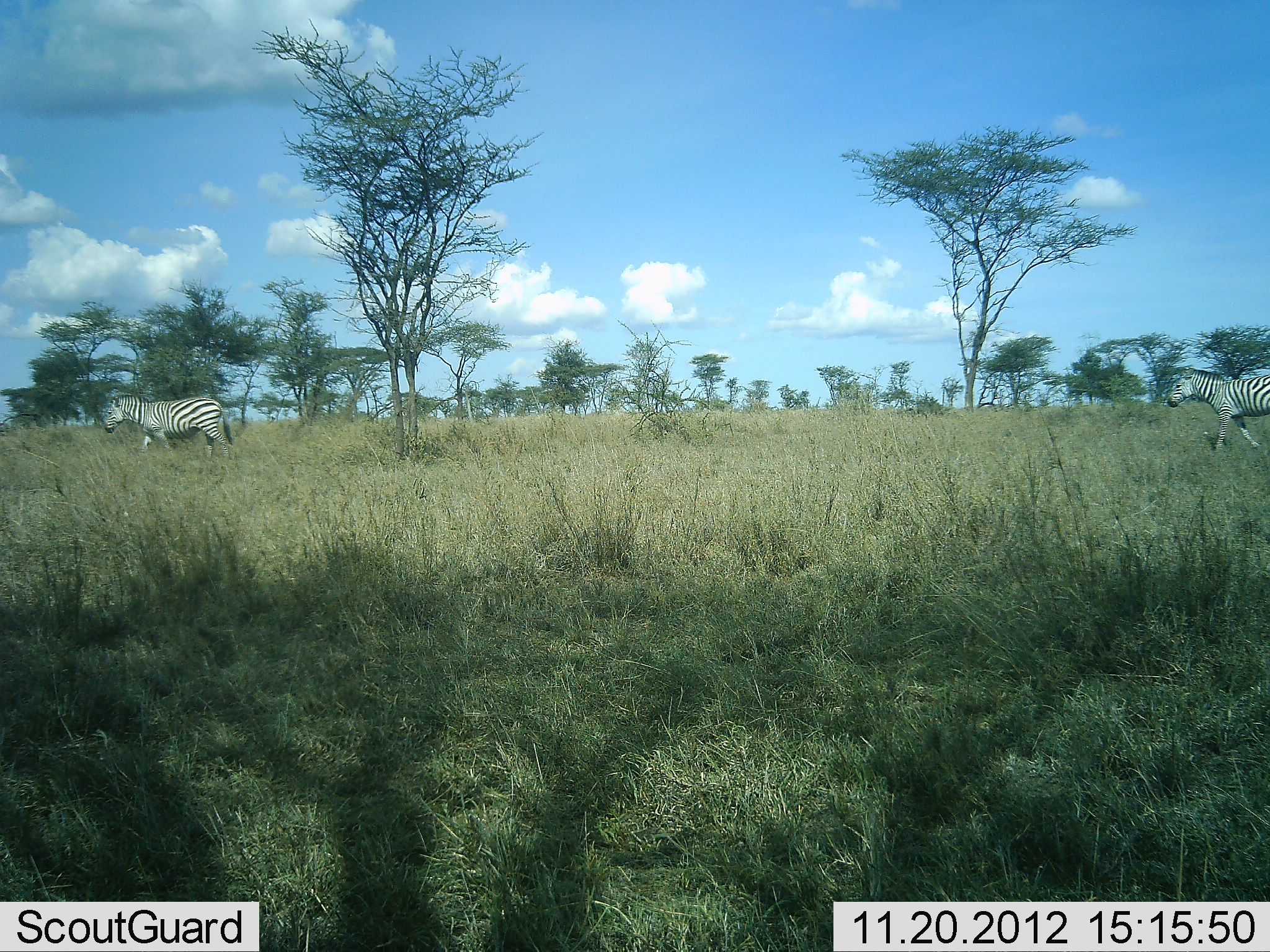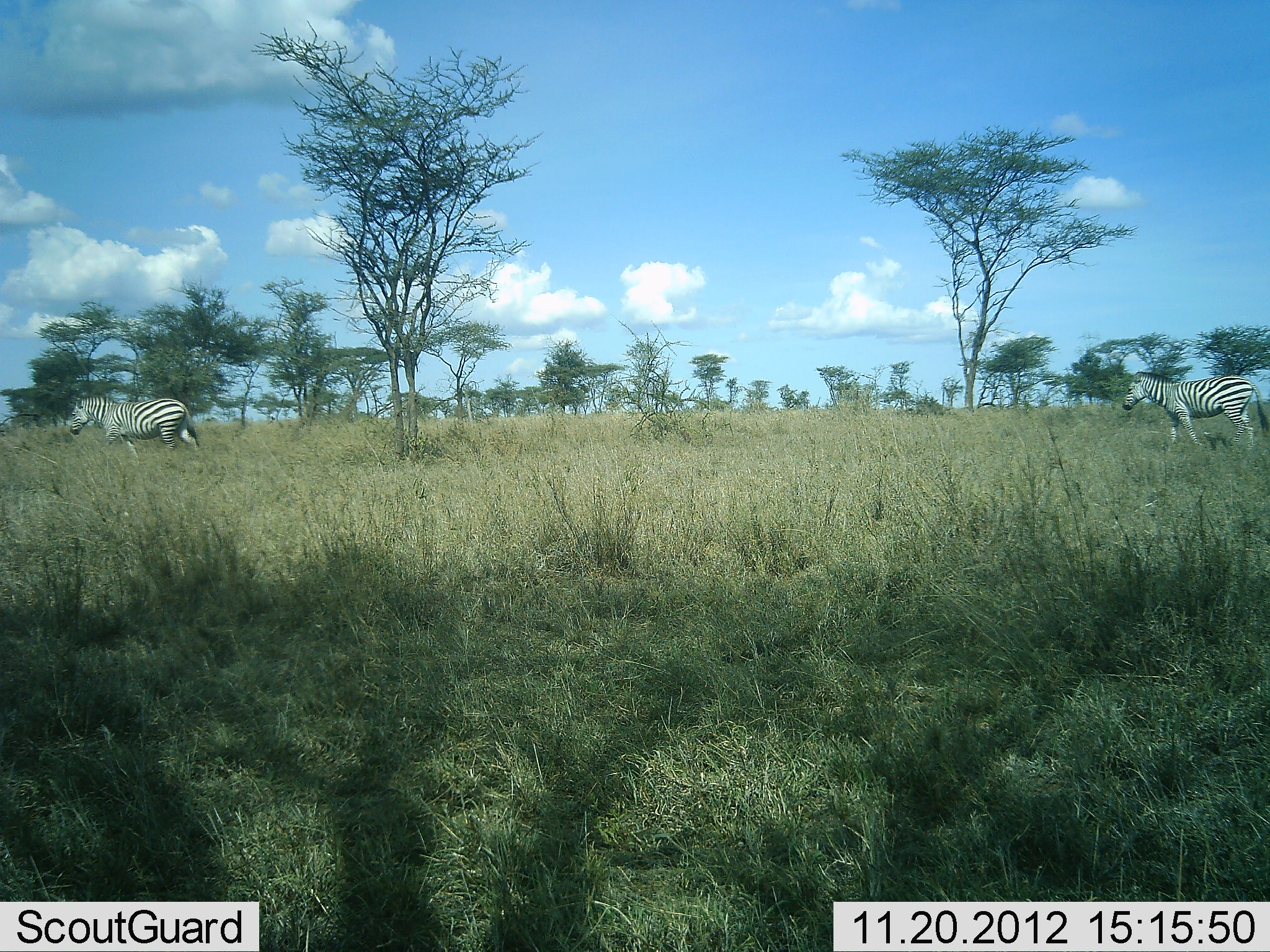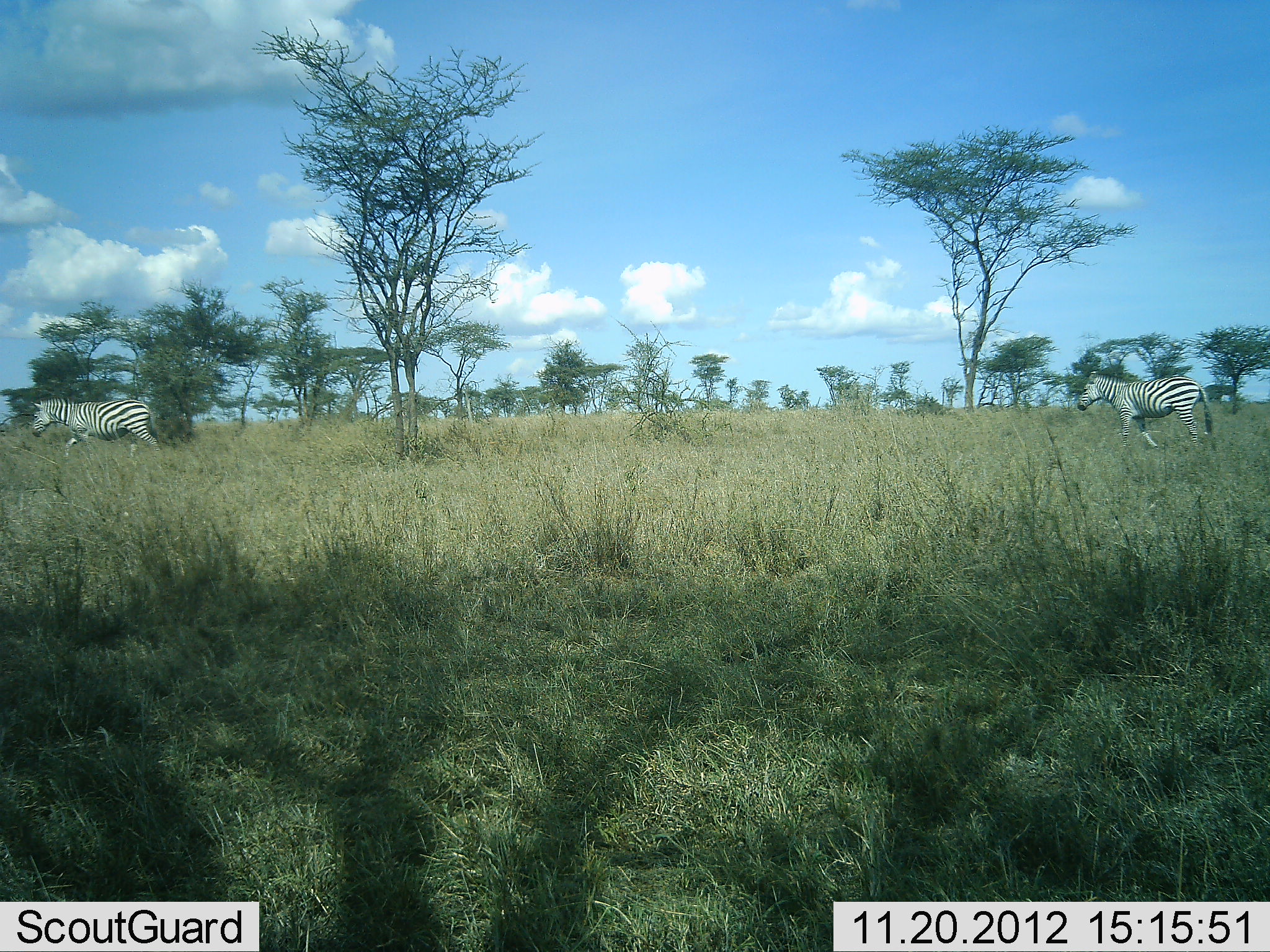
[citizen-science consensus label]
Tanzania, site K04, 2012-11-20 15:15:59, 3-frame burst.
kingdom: Animalia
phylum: Chordata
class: Mammalia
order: Perissodactyla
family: Equidae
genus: Equus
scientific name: Equus quagga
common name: plains zebra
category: zebra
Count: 2.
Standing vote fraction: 0%.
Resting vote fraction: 0%.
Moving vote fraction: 100%.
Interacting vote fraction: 0%.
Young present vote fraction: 0%.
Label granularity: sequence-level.